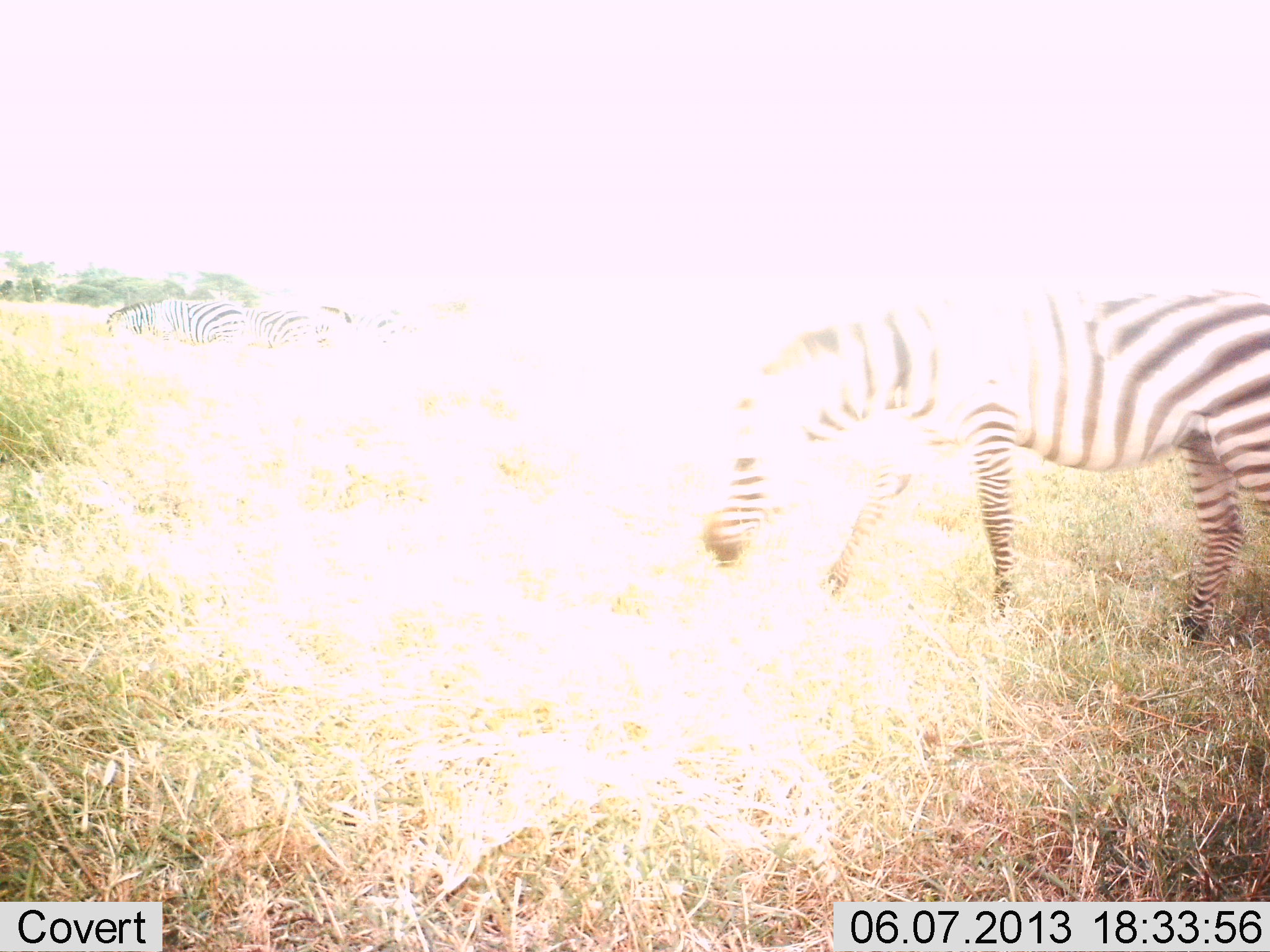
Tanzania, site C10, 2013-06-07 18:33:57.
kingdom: Animalia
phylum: Chordata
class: Mammalia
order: Perissodactyla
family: Equidae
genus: Equus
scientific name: Equus quagga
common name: plains zebra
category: zebra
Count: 4.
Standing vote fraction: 30%.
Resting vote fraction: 15%.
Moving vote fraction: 10%.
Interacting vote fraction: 5%.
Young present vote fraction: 0%.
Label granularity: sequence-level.